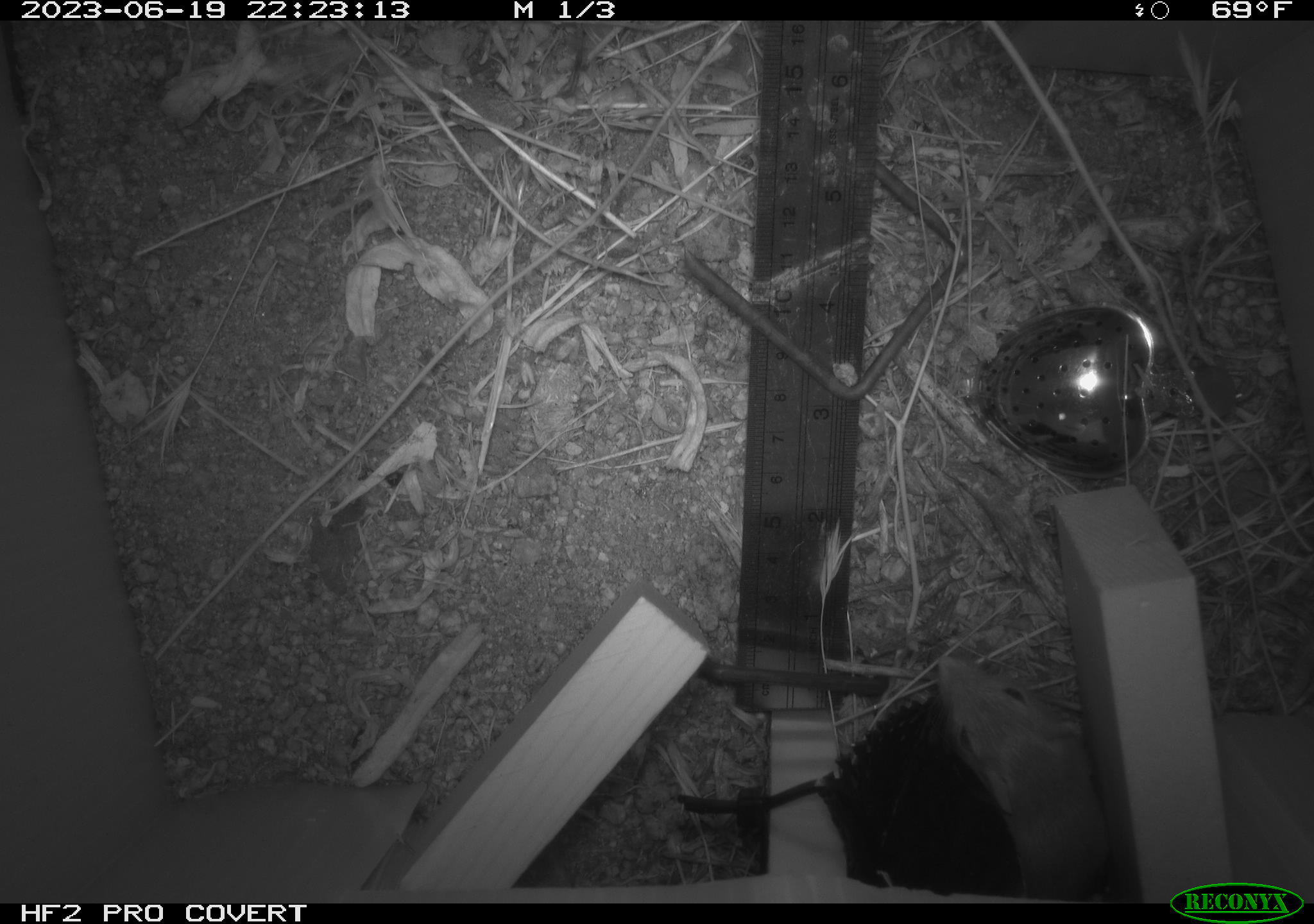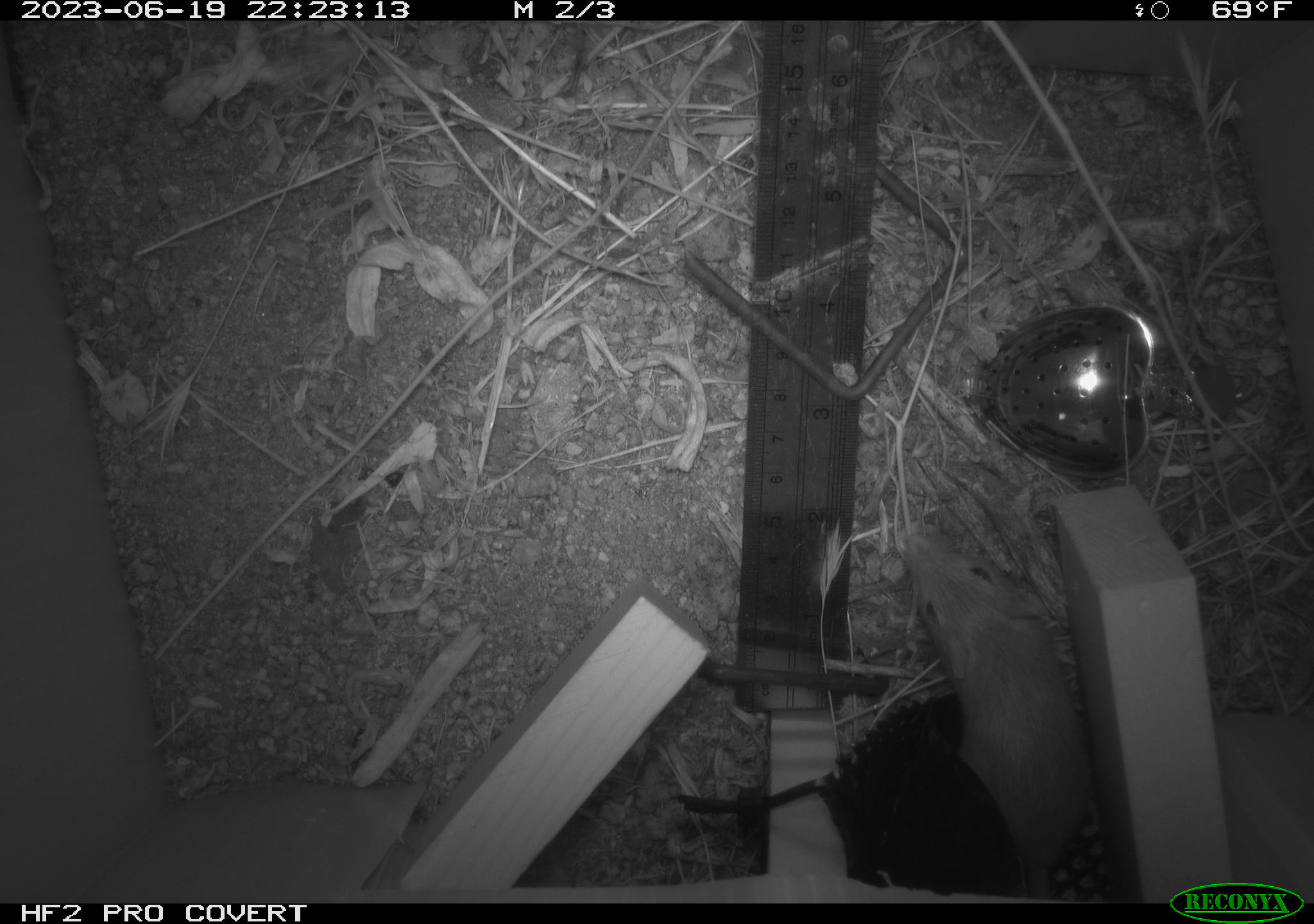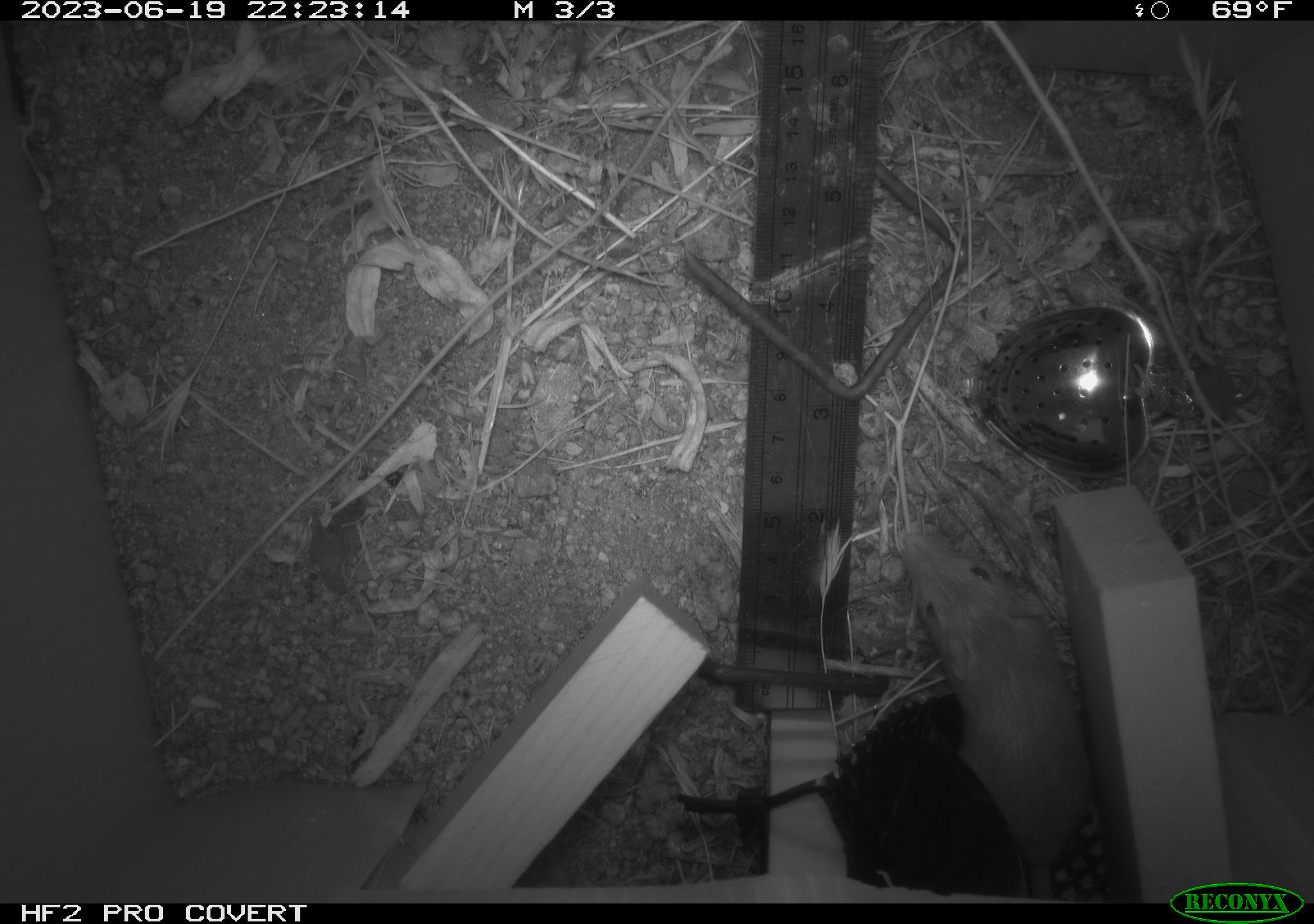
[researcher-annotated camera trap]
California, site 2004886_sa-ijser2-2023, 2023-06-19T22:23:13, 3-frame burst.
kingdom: Animalia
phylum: Chordata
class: Mammalia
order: Rodentia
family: Heteromyidae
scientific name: Heteromyidae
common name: kangaroo rats and pocket mice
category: heteromyidae family